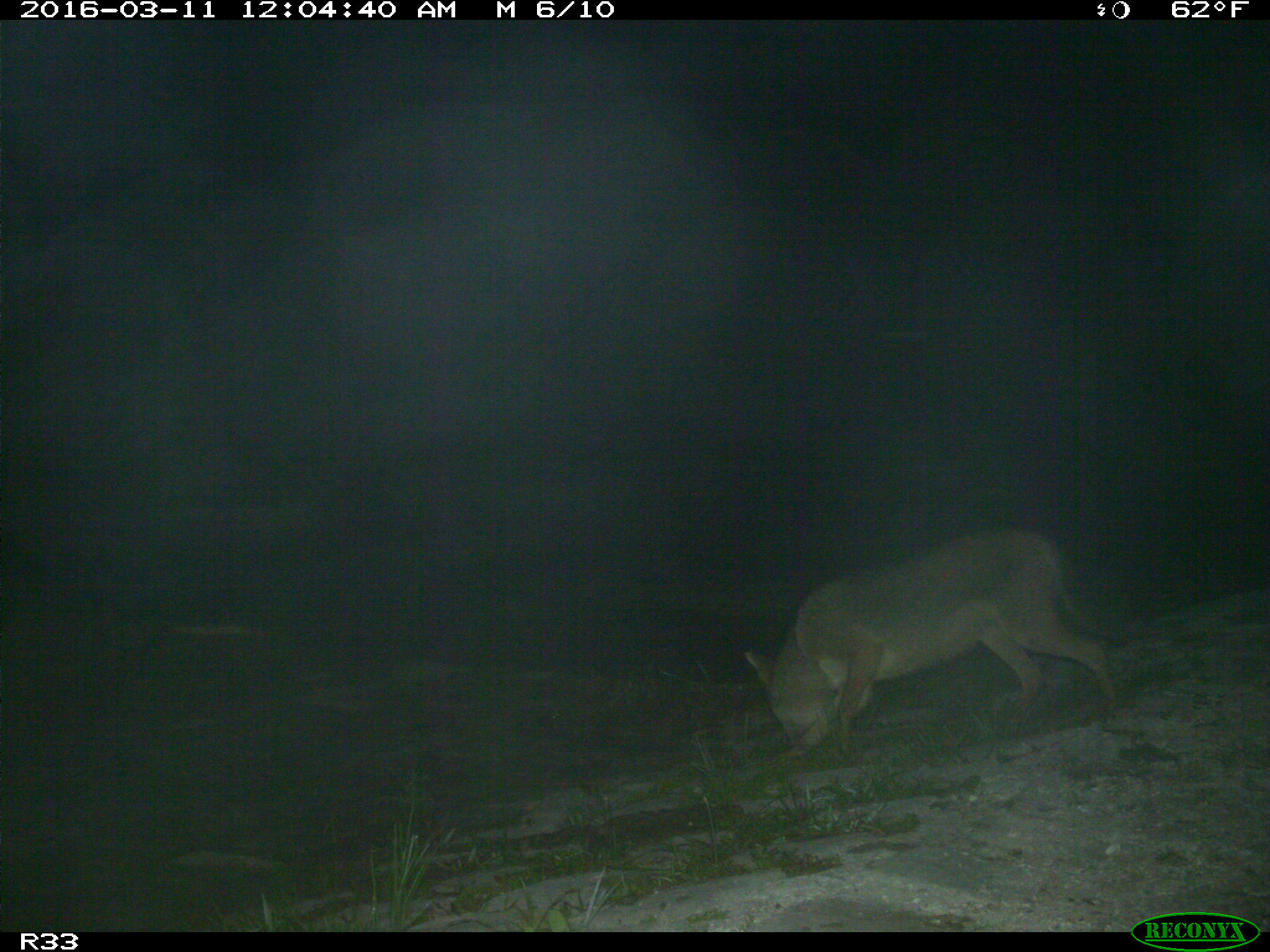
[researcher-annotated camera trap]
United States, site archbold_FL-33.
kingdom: Animalia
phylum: Chordata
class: Mammalia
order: Carnivora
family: Canidae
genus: Canis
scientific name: Canis latrans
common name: coyote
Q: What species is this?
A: Canis latrans (coyote).